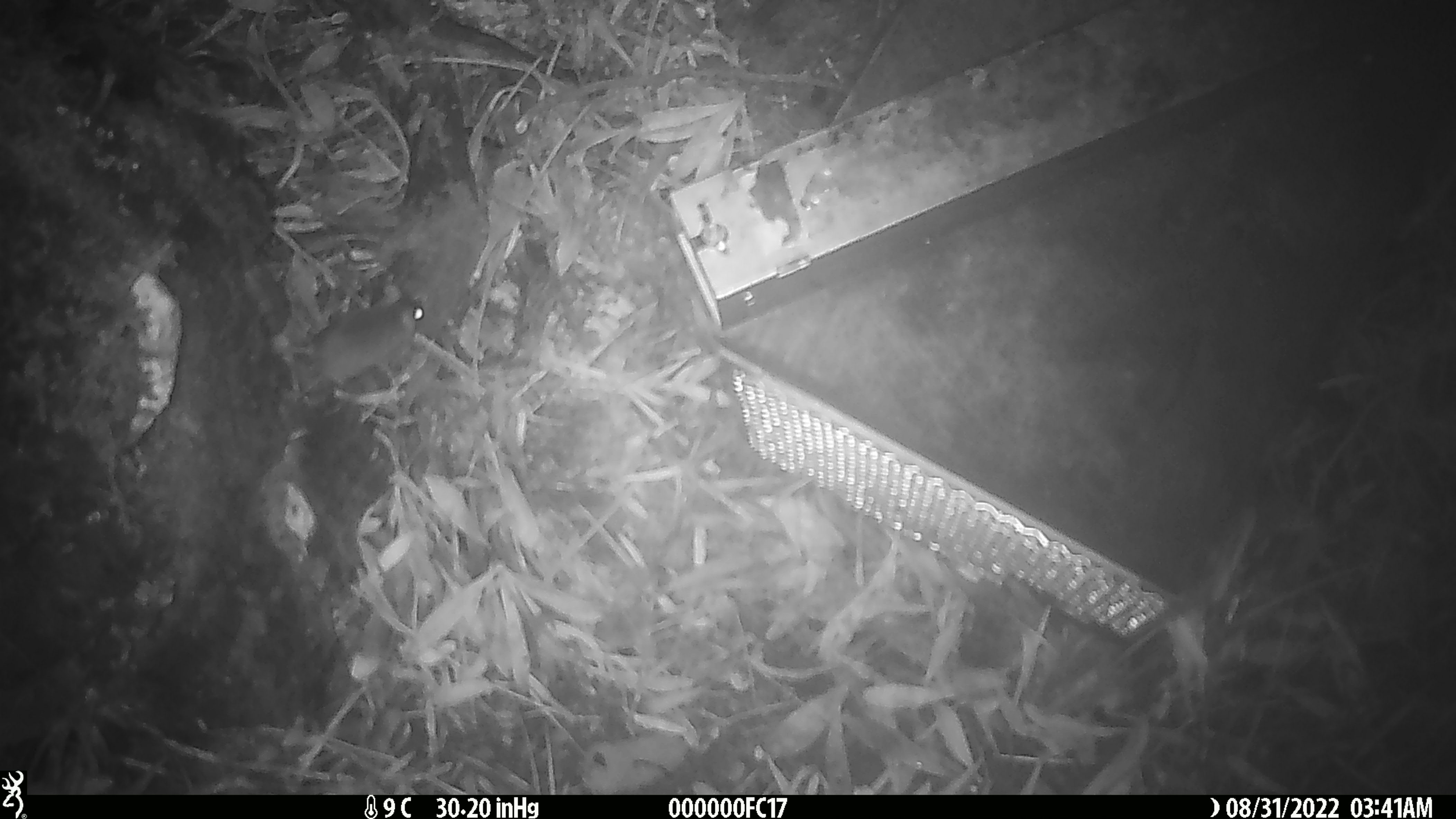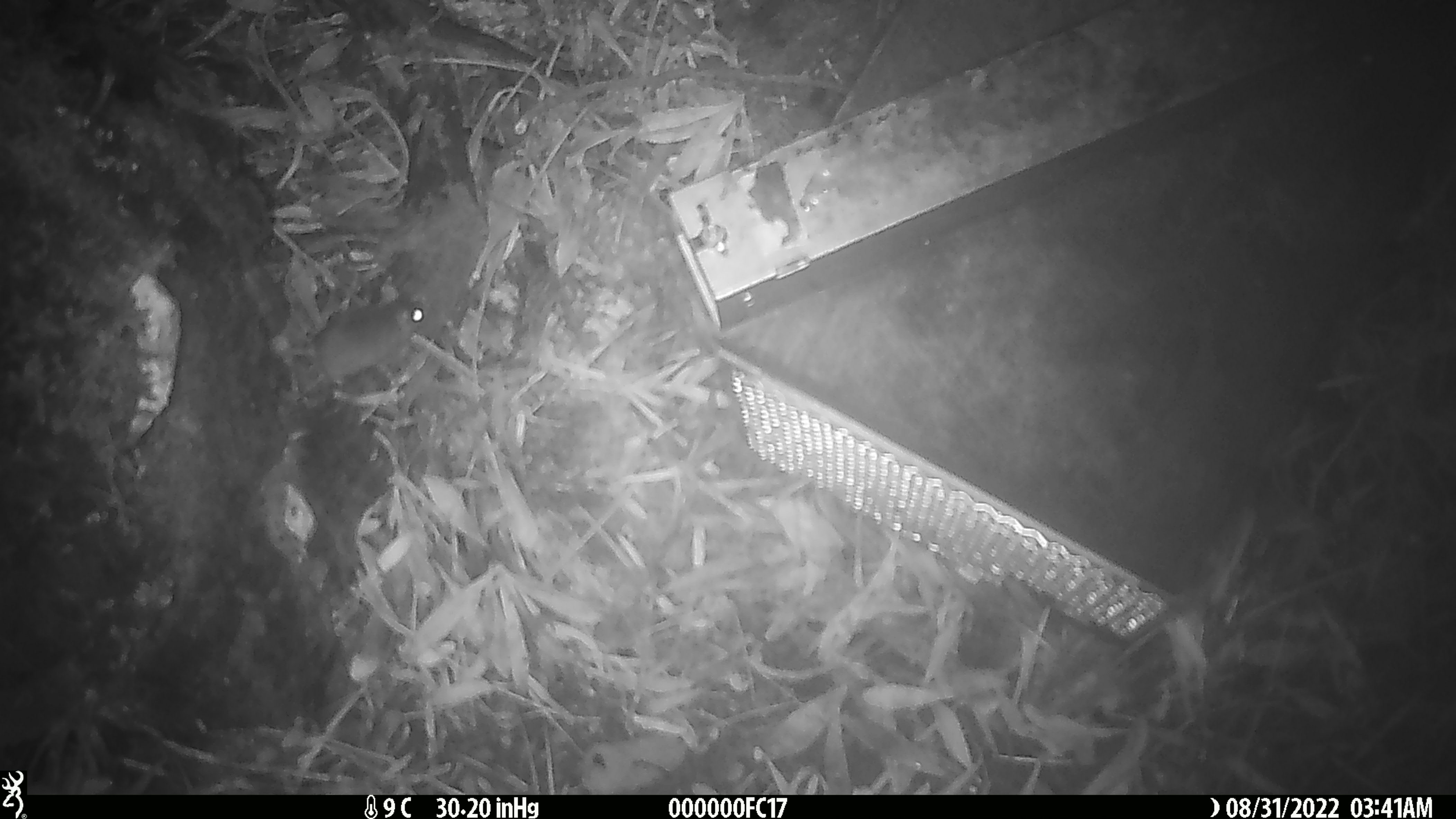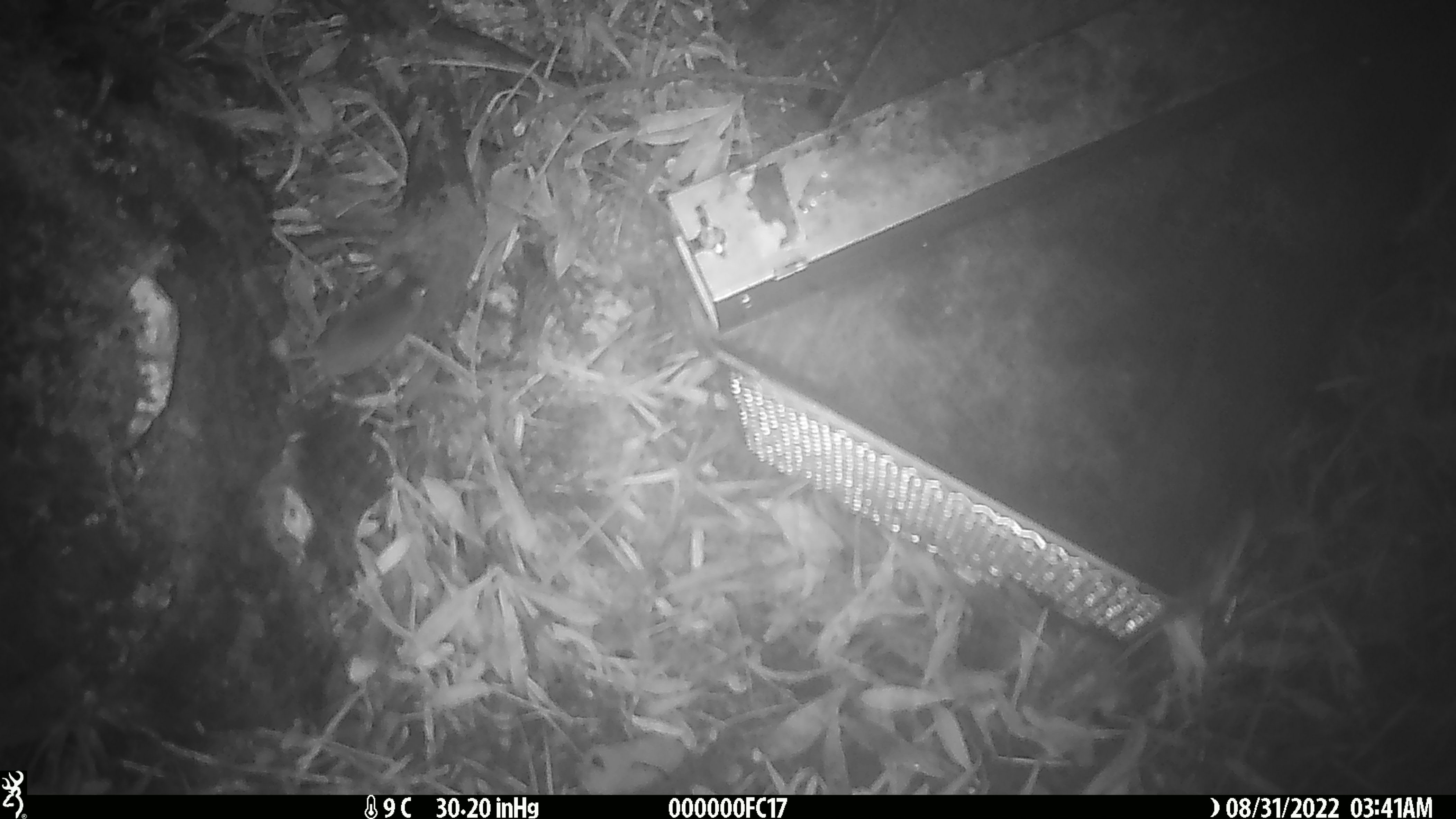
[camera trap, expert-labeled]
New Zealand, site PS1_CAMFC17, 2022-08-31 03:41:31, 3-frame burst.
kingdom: Animalia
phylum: Chordata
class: Mammalia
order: Rodentia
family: Muridae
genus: Mus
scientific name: Mus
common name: mouse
Mouse (Mus).